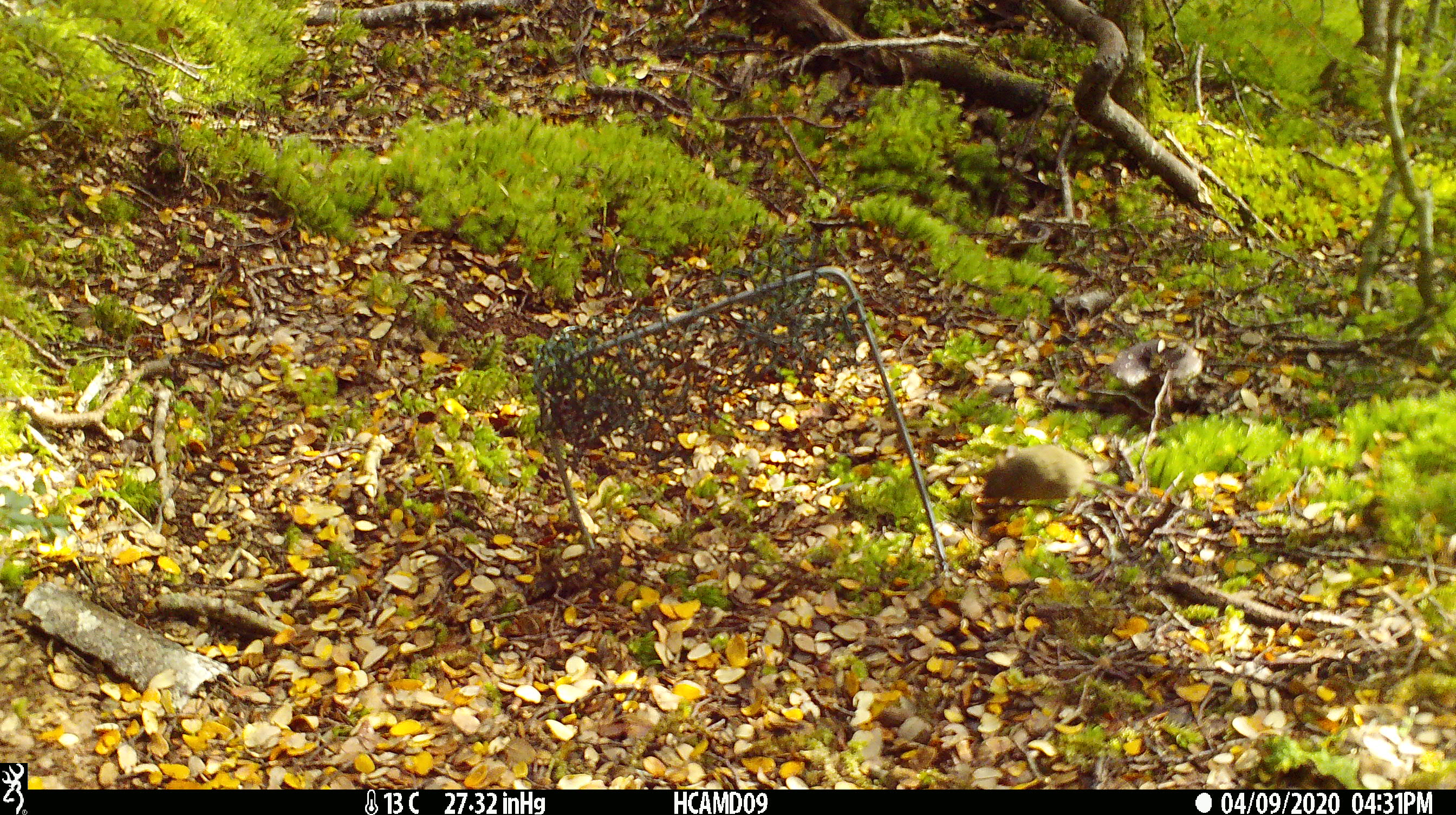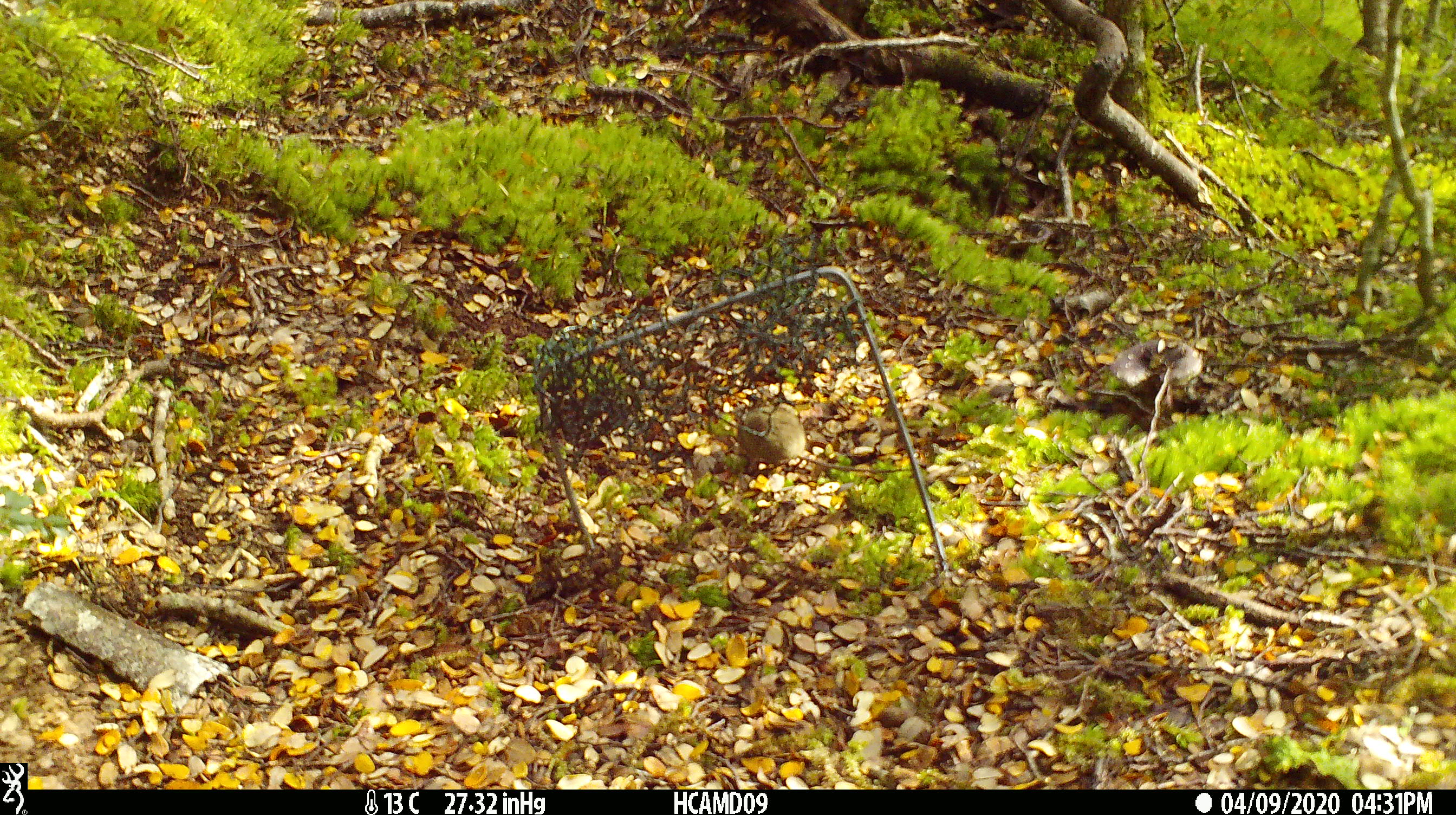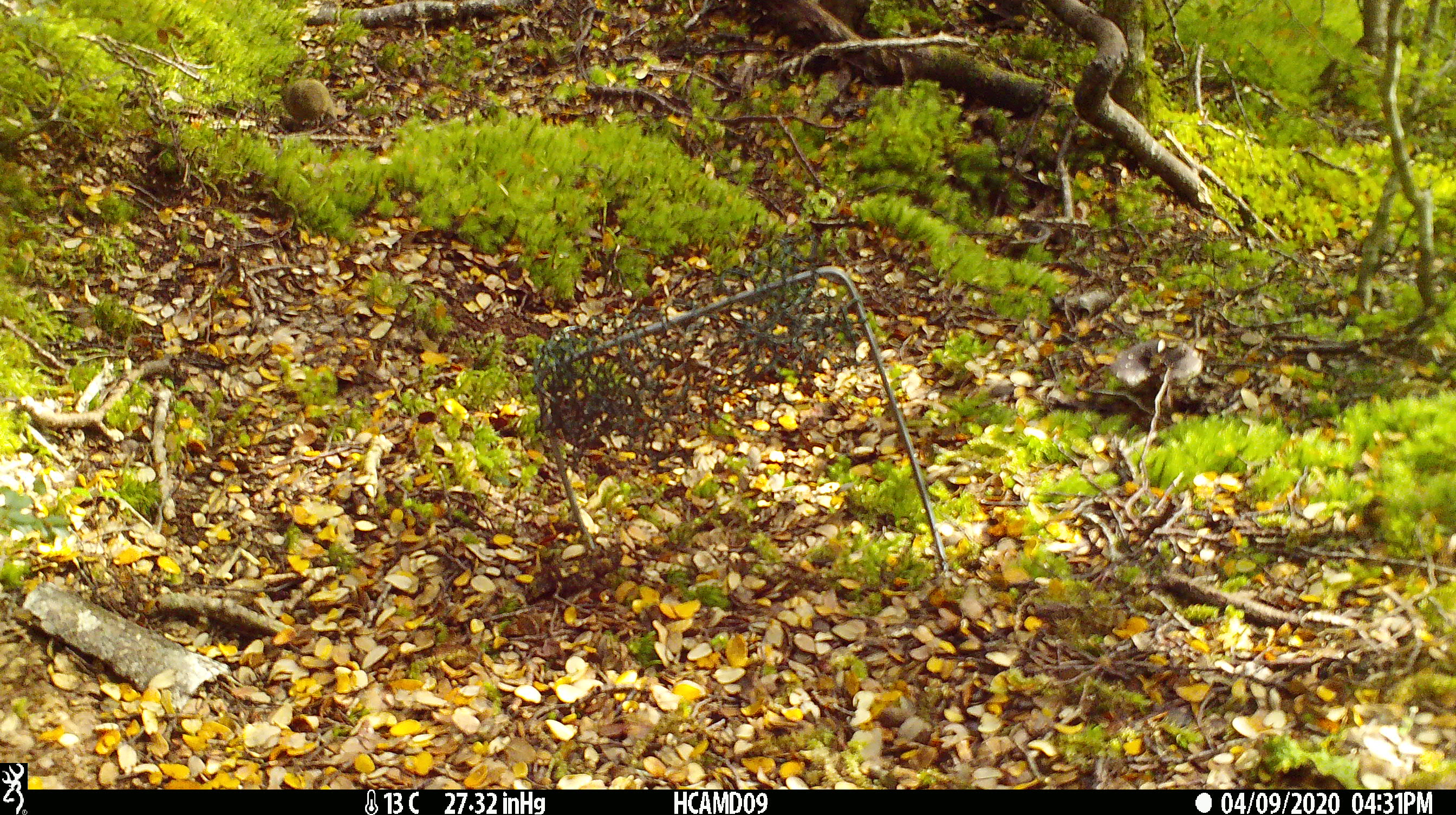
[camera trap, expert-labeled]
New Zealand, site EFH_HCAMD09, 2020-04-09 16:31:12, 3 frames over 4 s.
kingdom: Animalia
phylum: Chordata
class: Mammalia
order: Rodentia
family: Muridae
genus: Mus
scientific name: Mus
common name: mouse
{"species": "mouse (Mus)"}